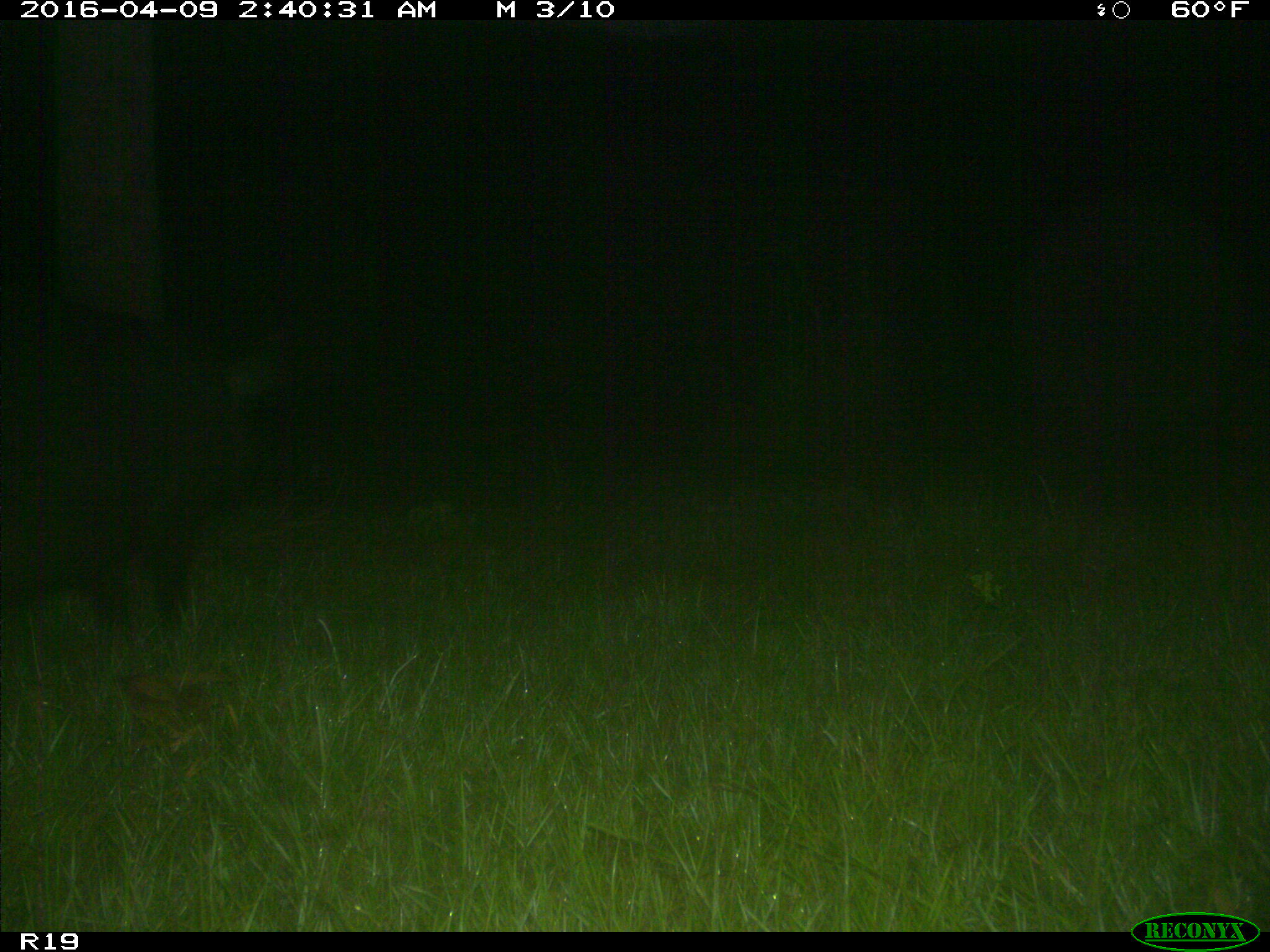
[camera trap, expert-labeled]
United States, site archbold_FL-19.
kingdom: Animalia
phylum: Chordata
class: Mammalia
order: Artiodactyla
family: Suidae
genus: Sus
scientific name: Sus scrofa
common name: wild boar